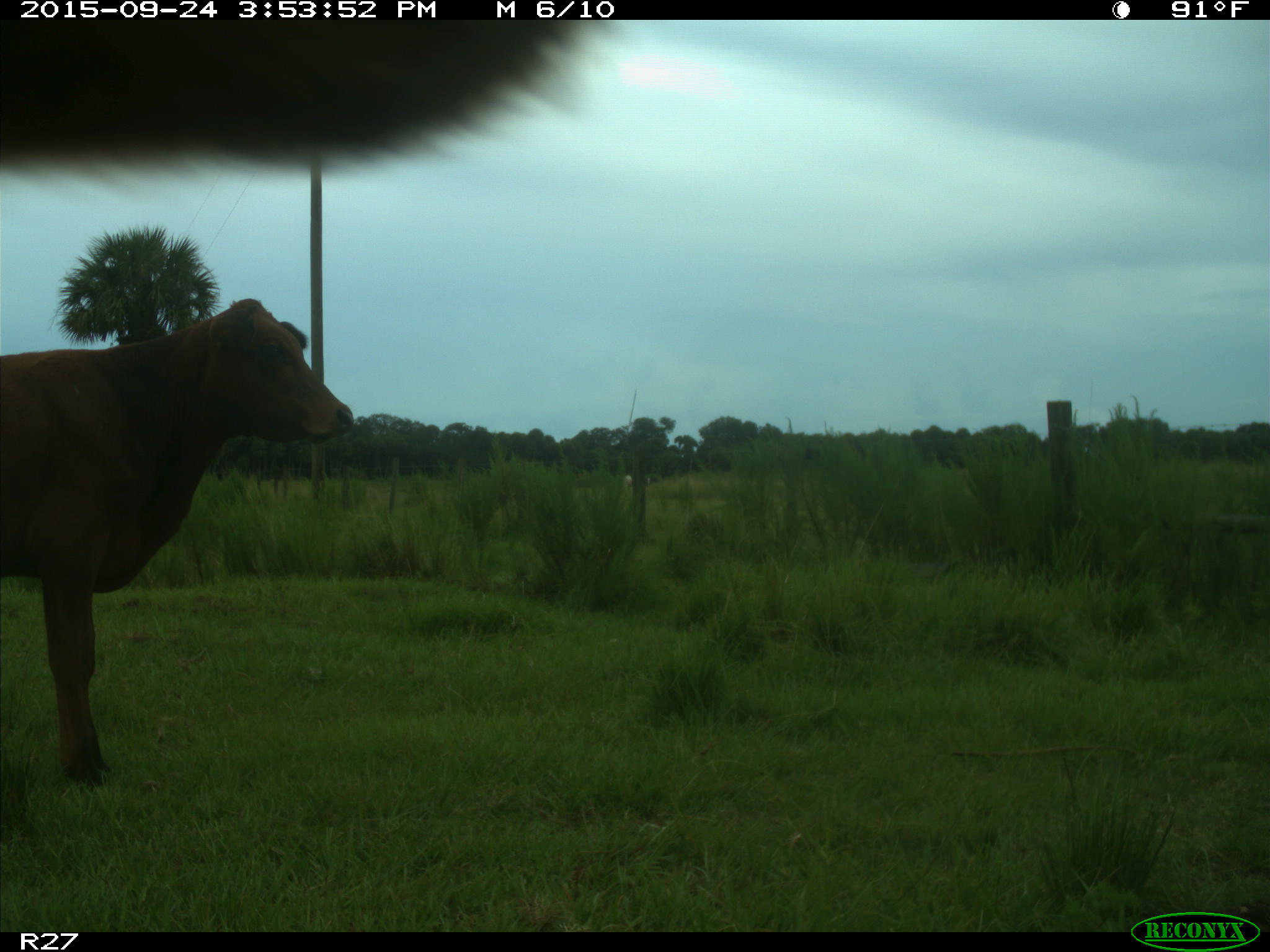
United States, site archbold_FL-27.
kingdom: Animalia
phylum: Chordata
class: Mammalia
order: Artiodactyla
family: Bovidae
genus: Bos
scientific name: Bos taurus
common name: domestic cow